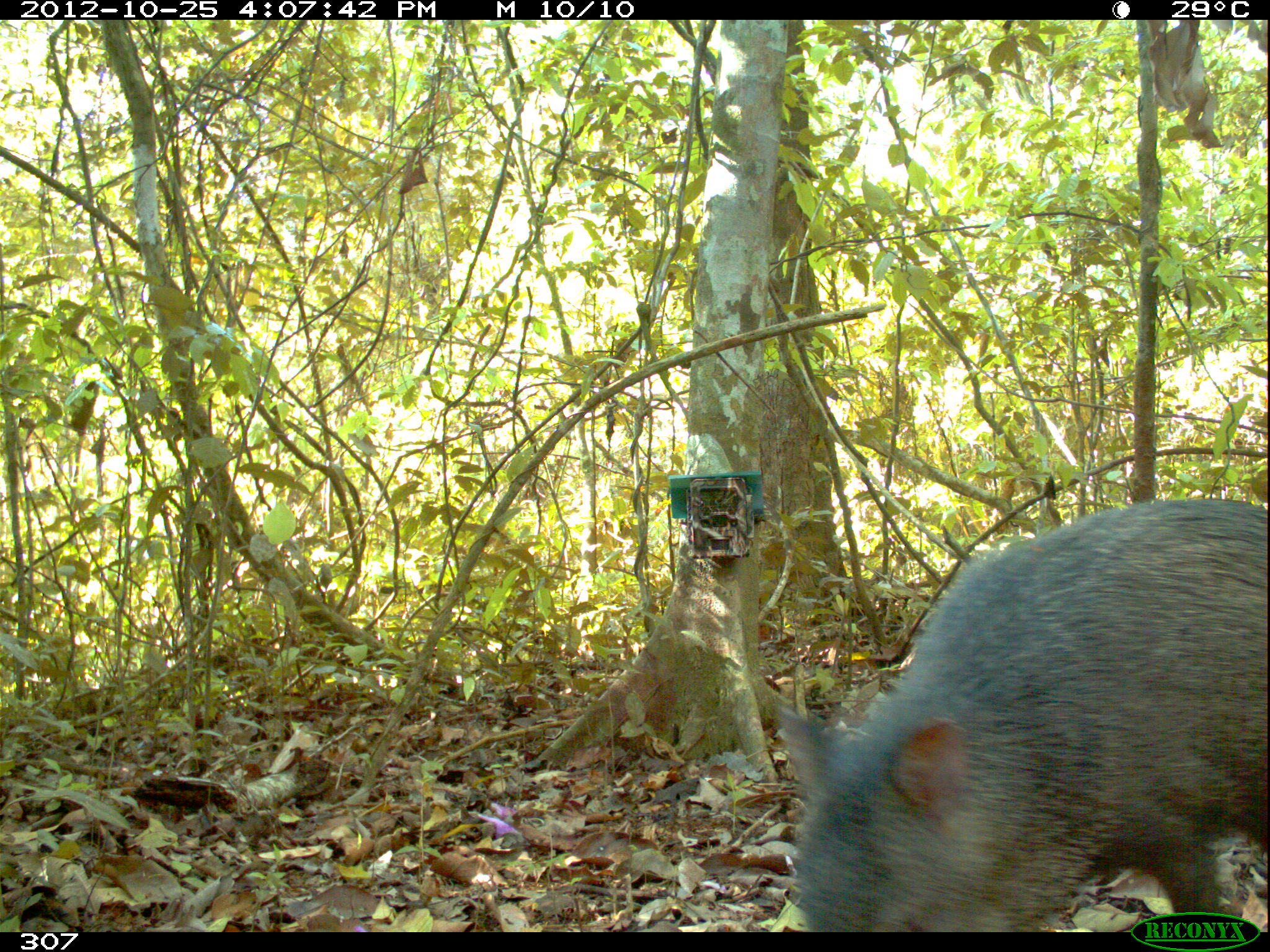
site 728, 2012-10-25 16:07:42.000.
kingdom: Animalia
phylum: Chordata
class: Mammalia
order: Artiodactyla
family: Tayassuidae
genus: Pecari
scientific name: Pecari tajacu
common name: collared peccary